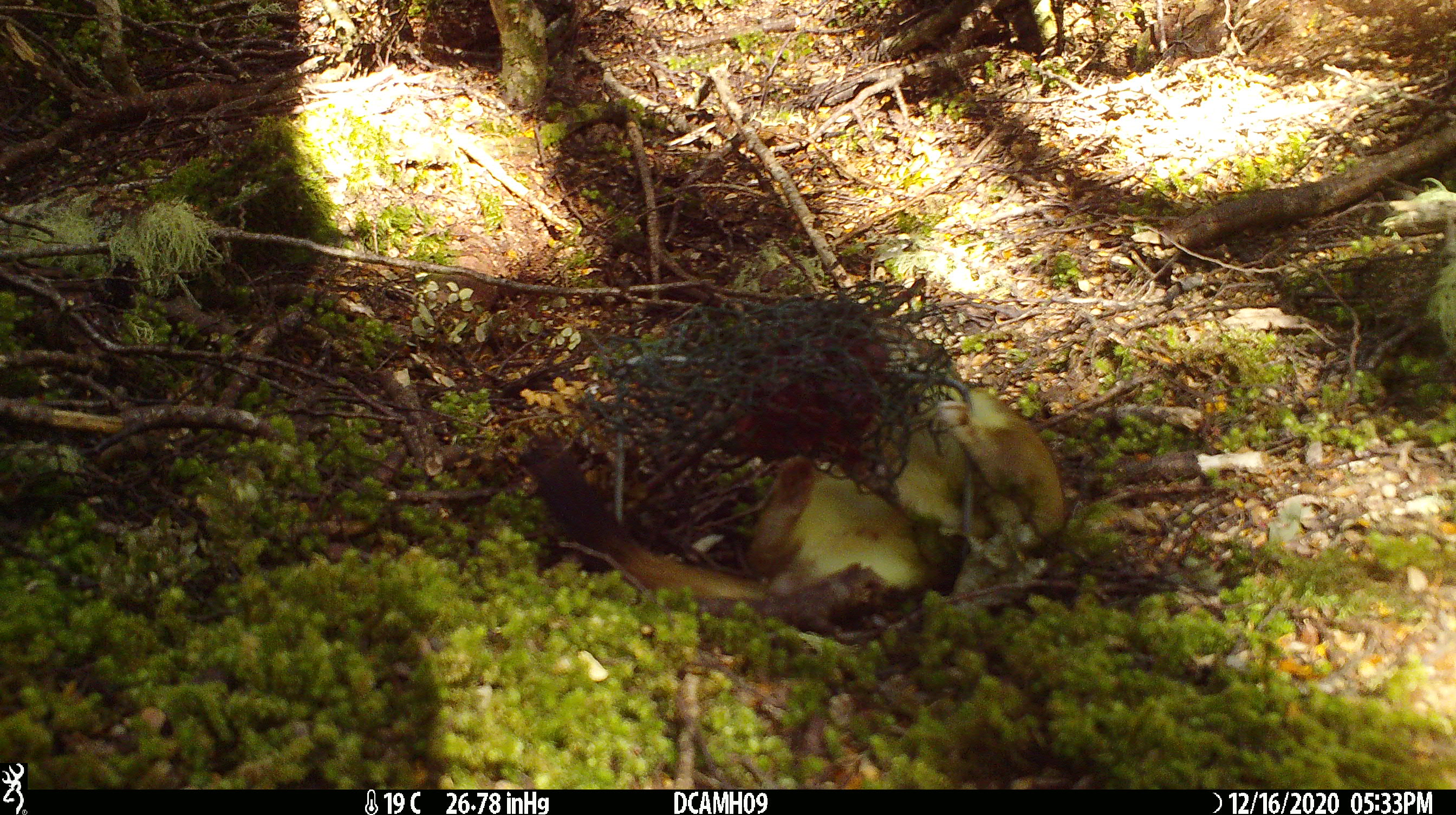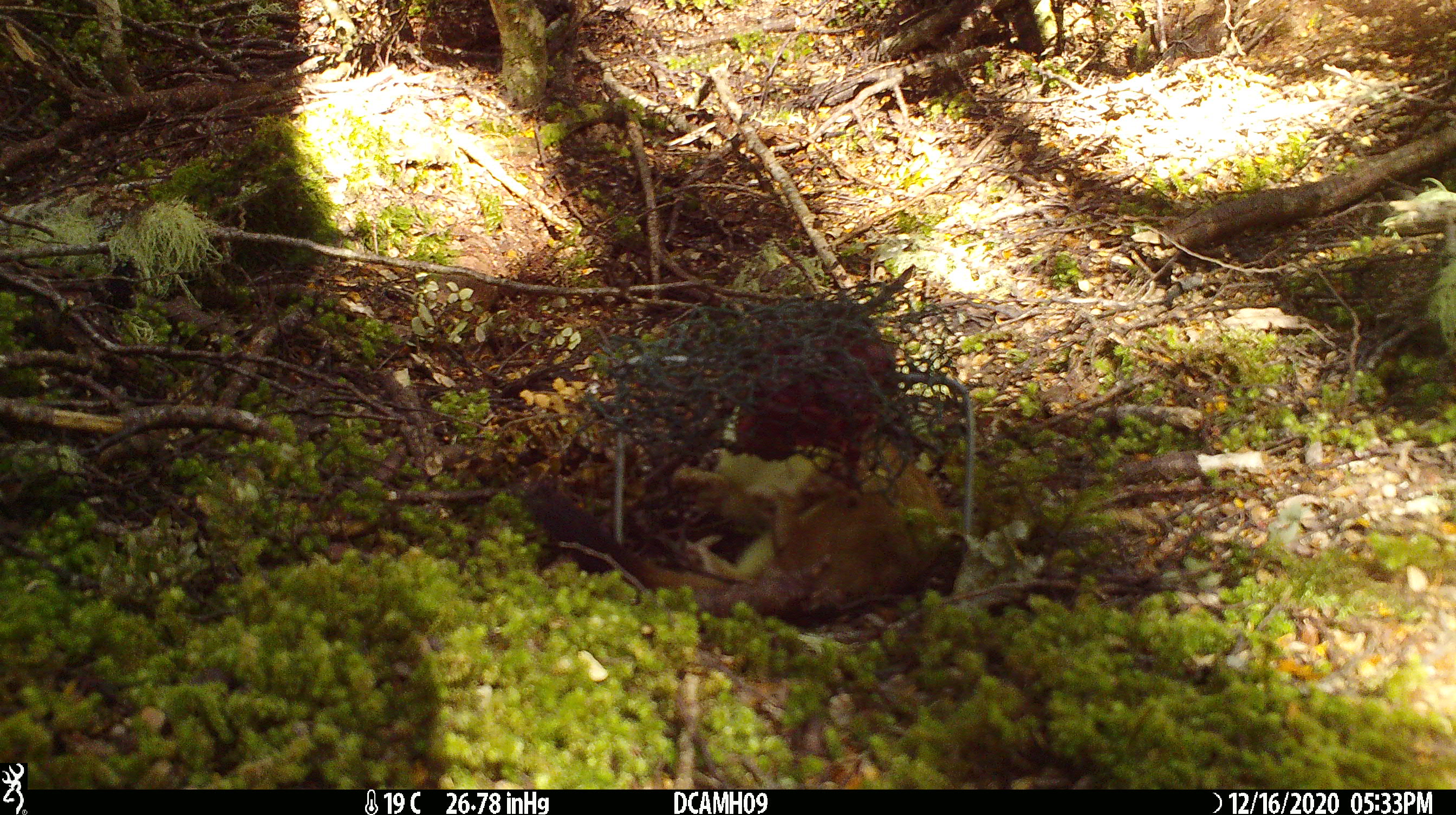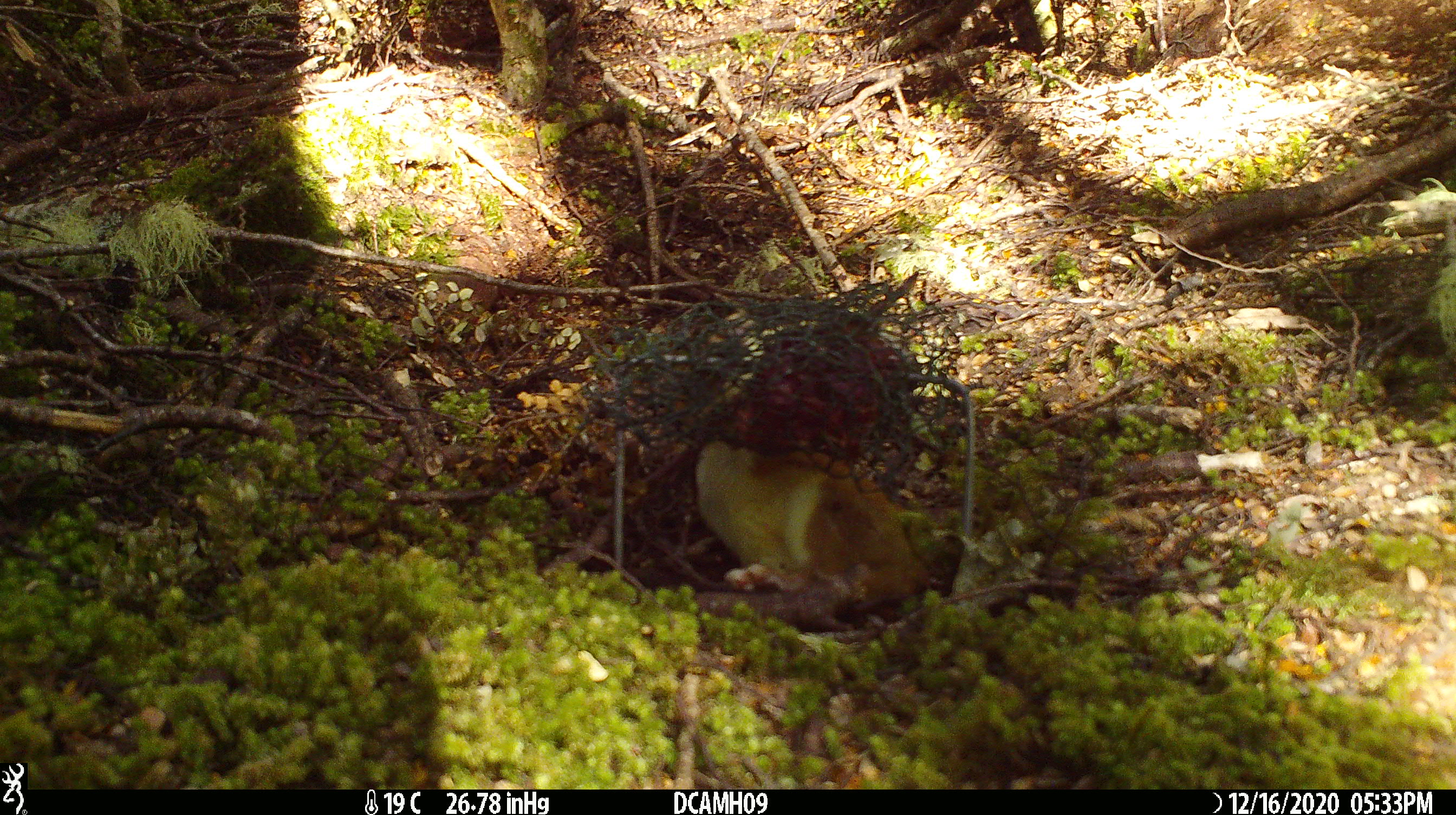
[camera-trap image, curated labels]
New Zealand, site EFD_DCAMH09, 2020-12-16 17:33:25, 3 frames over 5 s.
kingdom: Animalia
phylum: Chordata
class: Mammalia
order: Carnivora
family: Mustelidae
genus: Mustela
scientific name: Mustela erminea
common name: stoat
Stoat (Mustela erminea).